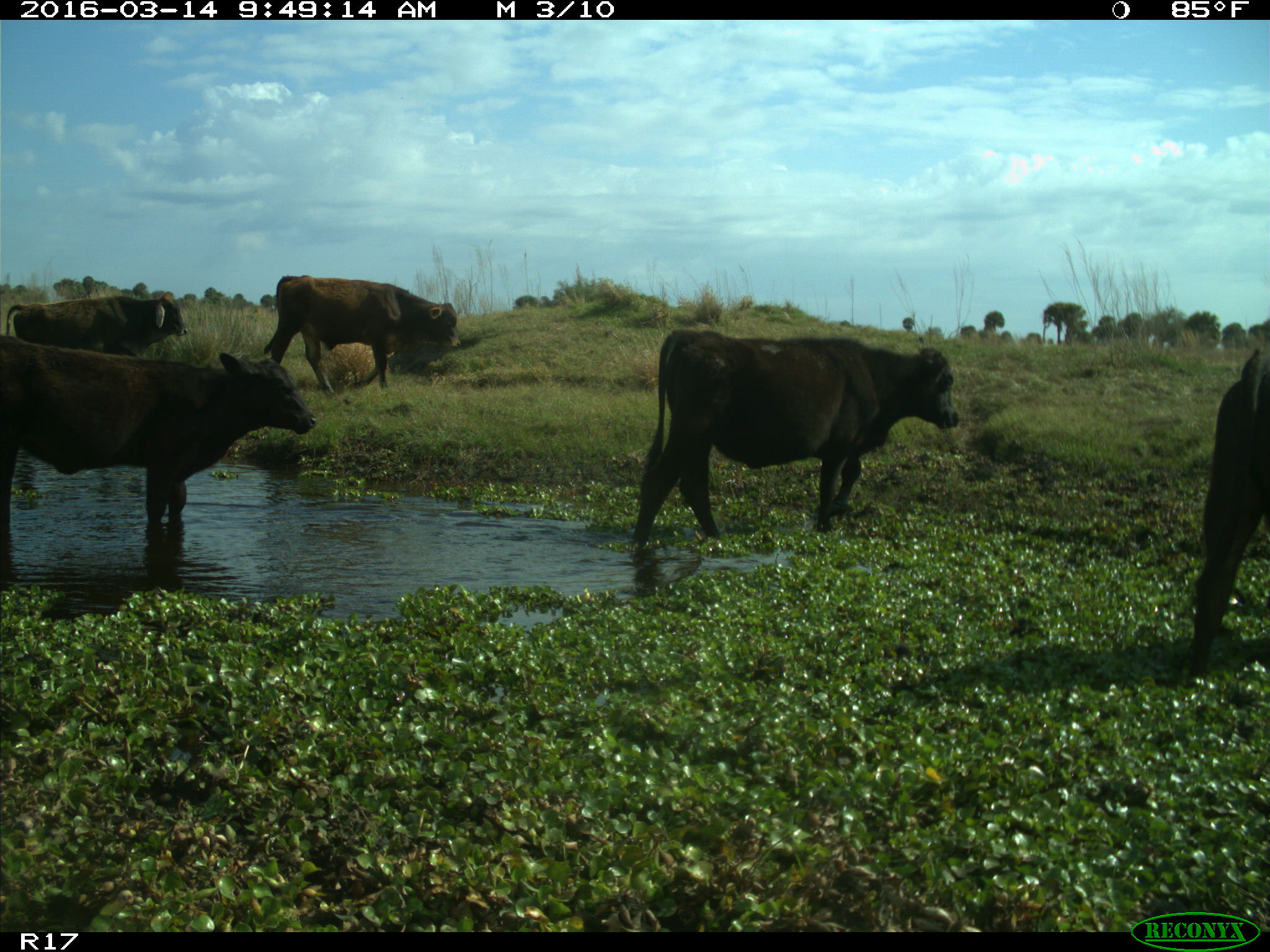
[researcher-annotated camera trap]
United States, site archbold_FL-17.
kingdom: Animalia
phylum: Chordata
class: Mammalia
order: Artiodactyla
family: Bovidae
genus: Bos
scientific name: Bos taurus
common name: domestic cow